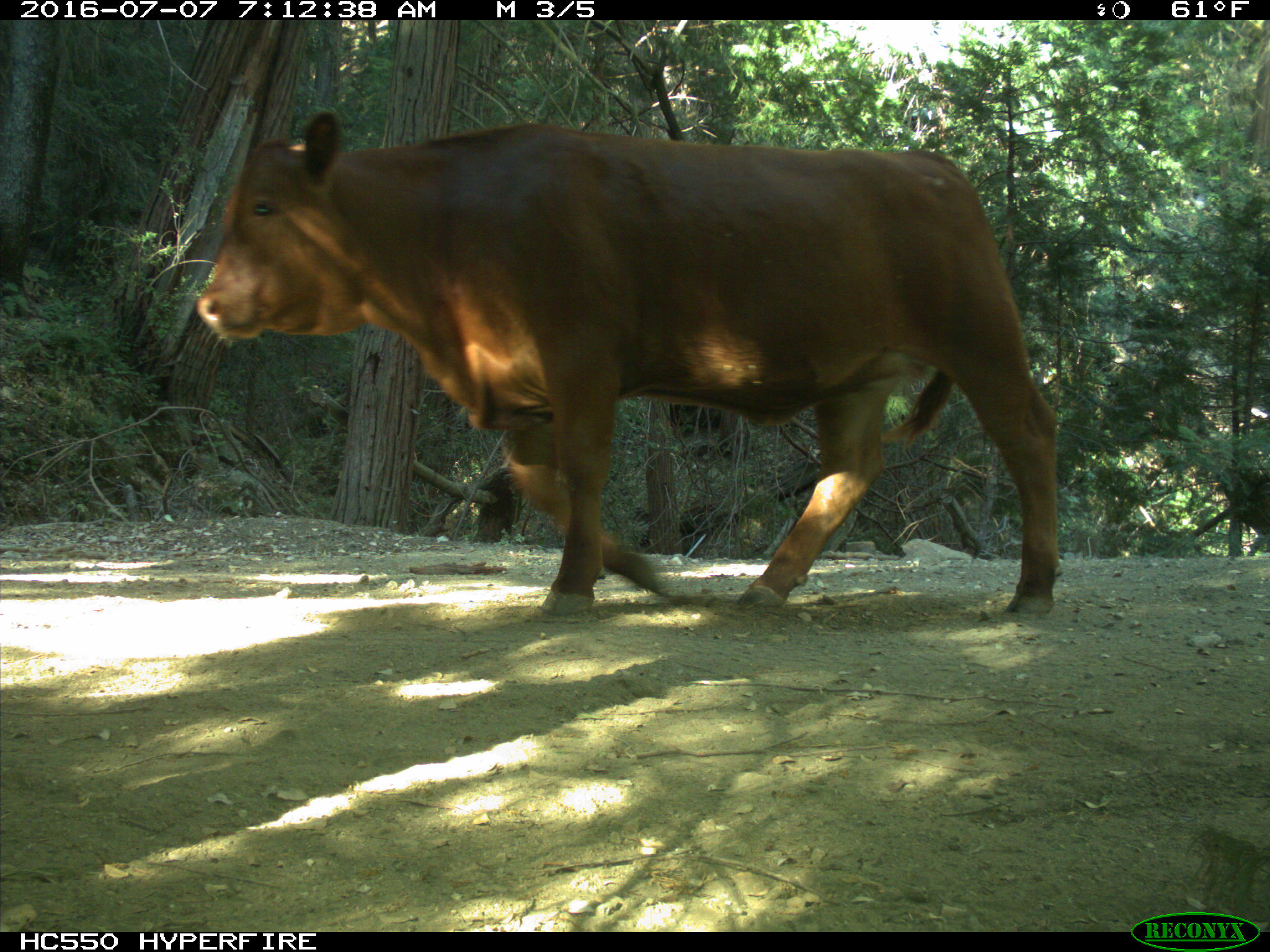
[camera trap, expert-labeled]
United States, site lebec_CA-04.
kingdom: Animalia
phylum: Chordata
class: Mammalia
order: Artiodactyla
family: Bovidae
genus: Bos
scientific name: Bos taurus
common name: domestic cow